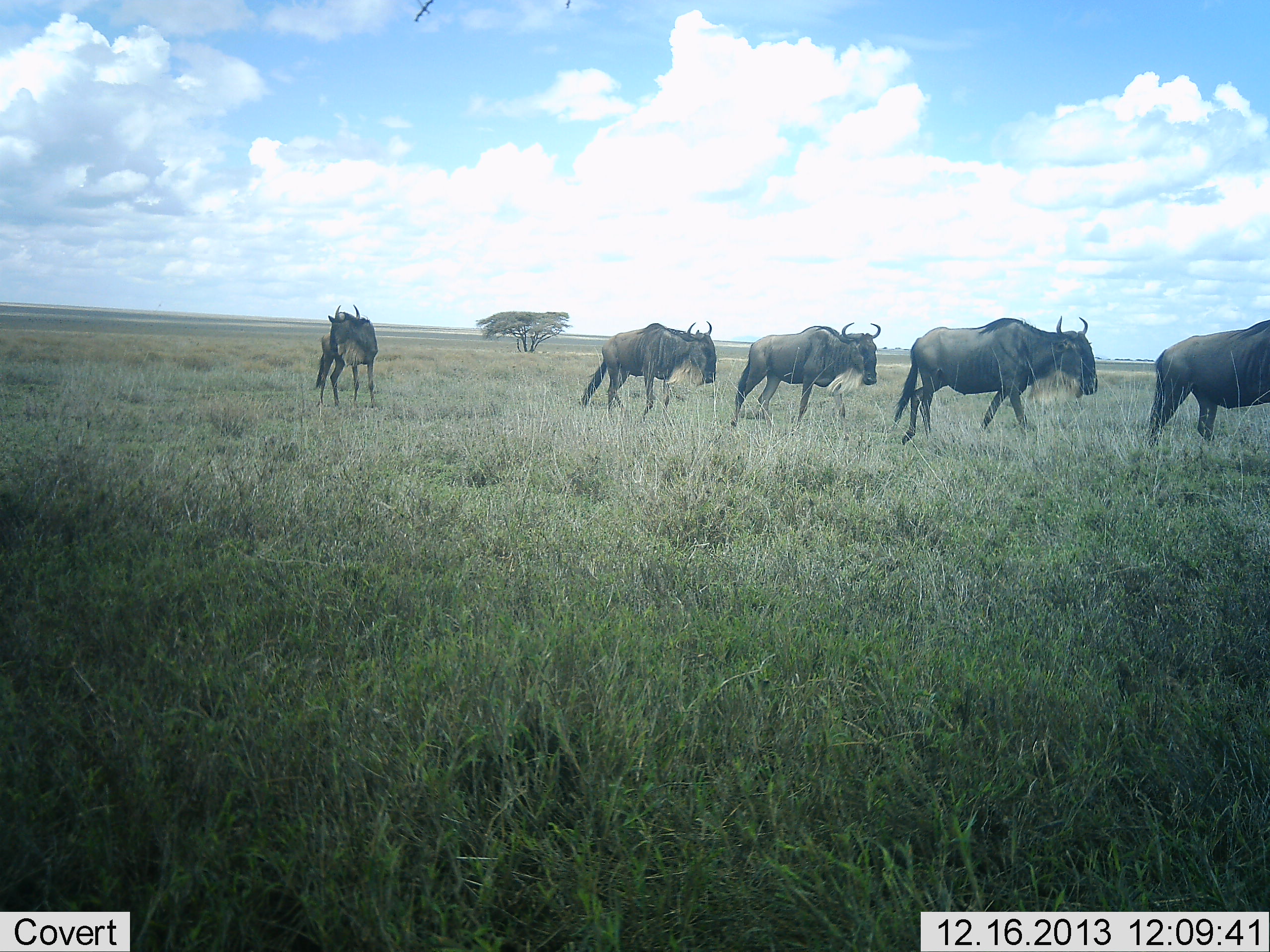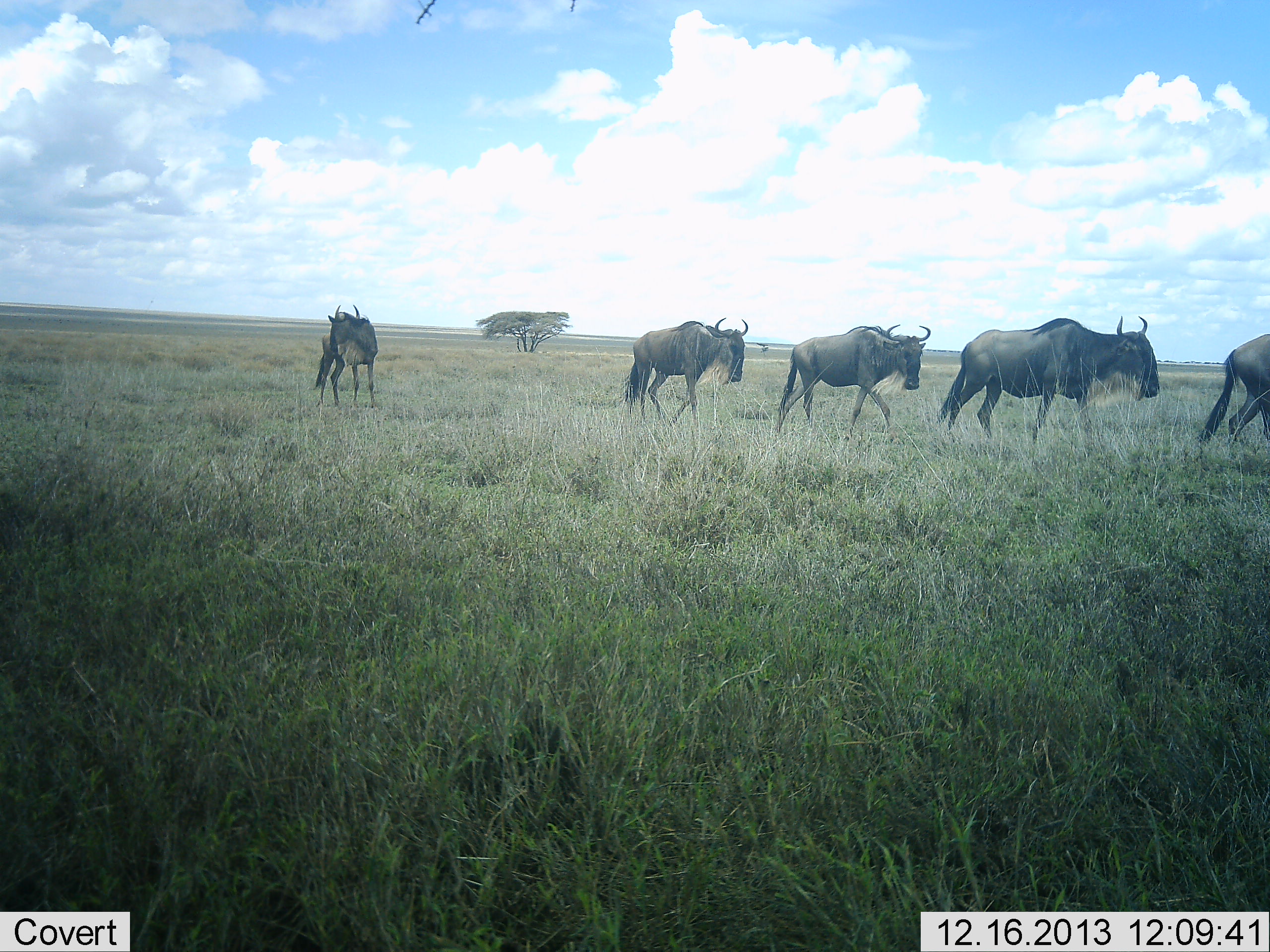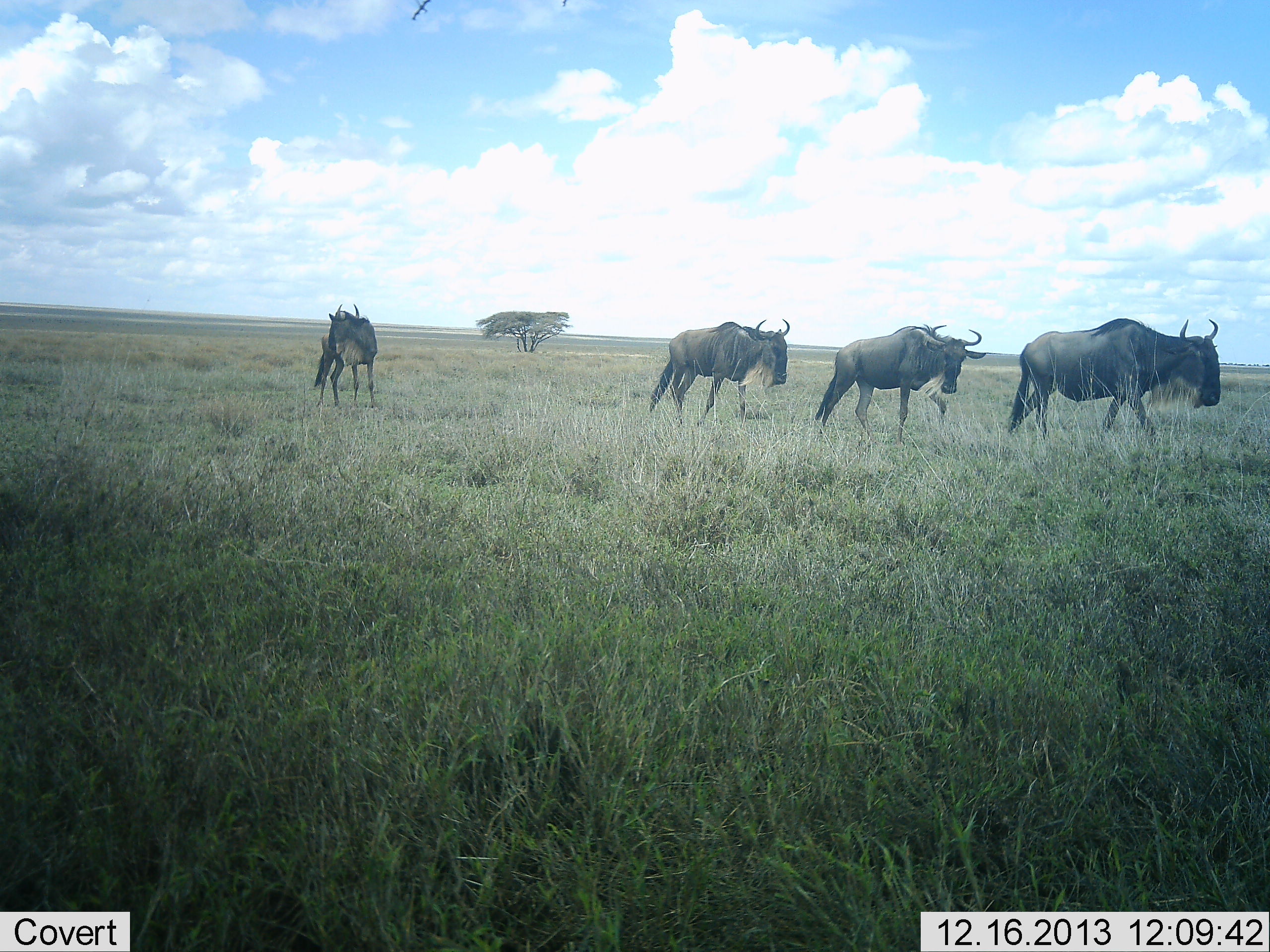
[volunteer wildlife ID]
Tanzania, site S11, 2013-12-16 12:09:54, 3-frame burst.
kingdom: Animalia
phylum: Chordata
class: Mammalia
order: Artiodactyla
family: Bovidae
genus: Connochaetes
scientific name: Connochaetes taurinus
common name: blue wildebeest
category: wildebeest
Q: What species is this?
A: Wildebeest (blue wildebeest) (Connochaetes taurinus).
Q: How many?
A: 5.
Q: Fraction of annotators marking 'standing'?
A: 60%.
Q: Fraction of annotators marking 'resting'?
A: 0%.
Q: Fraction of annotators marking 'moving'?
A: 100%.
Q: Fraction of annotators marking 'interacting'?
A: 10%.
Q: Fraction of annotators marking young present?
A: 0%.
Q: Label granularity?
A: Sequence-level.